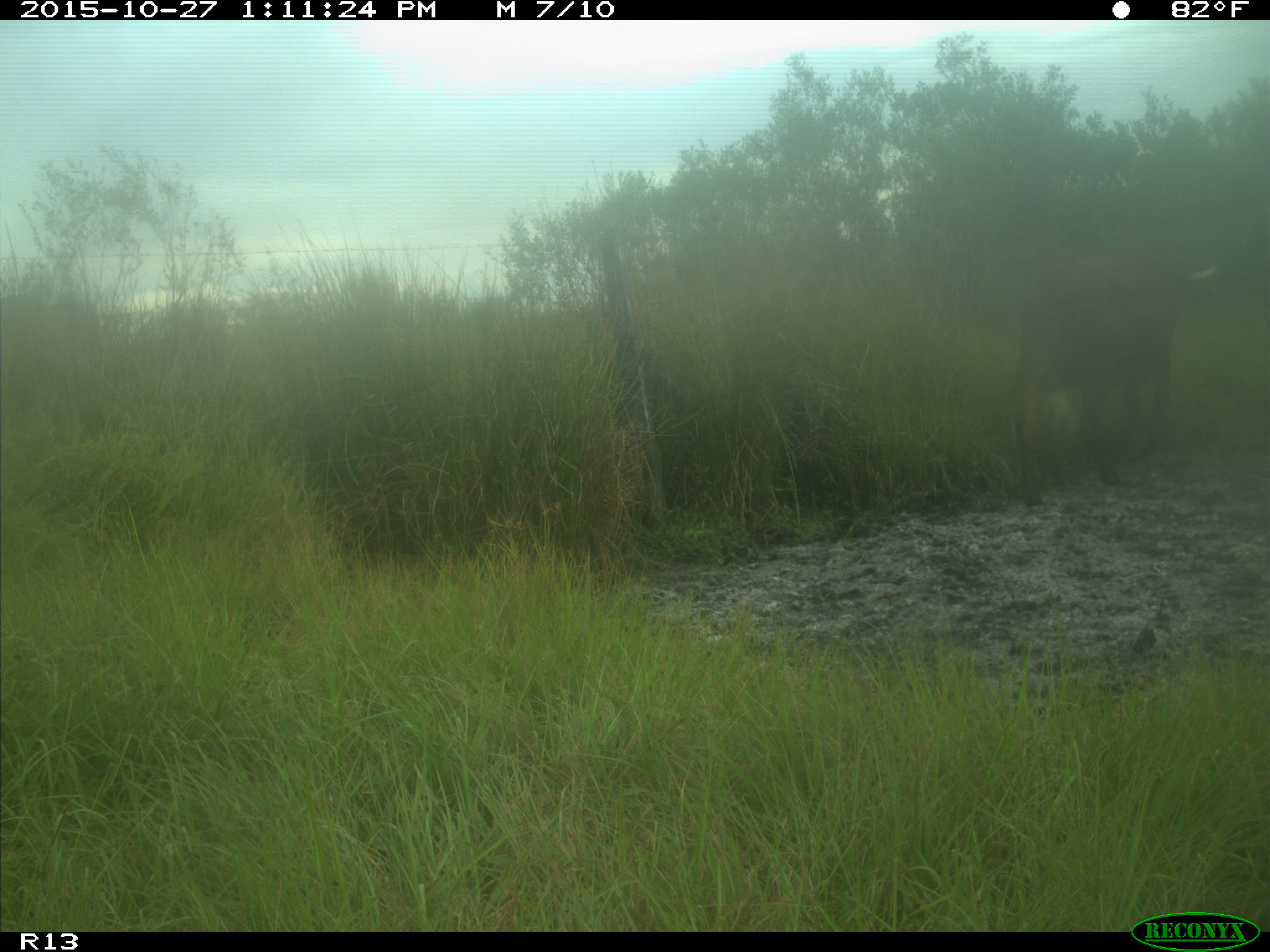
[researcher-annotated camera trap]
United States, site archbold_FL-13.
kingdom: Animalia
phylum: Chordata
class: Mammalia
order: Artiodactyla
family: Bovidae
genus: Bos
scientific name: Bos taurus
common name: domestic cow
Bos taurus (domestic cow).